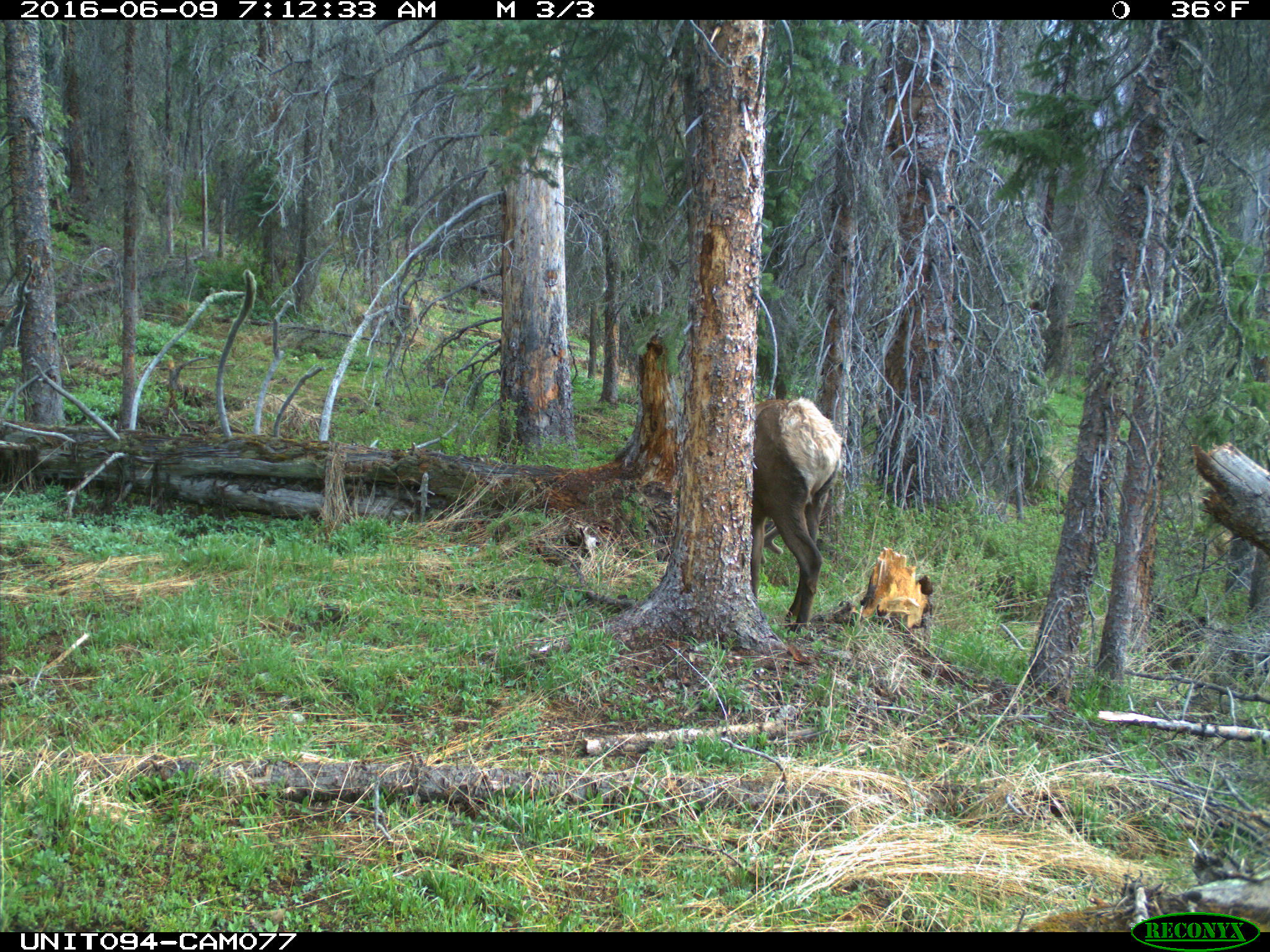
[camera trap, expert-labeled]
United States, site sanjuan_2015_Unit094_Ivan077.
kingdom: Animalia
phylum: Chordata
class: Mammalia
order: Artiodactyla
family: Cervidae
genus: Cervus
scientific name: Cervus elaphus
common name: red deer